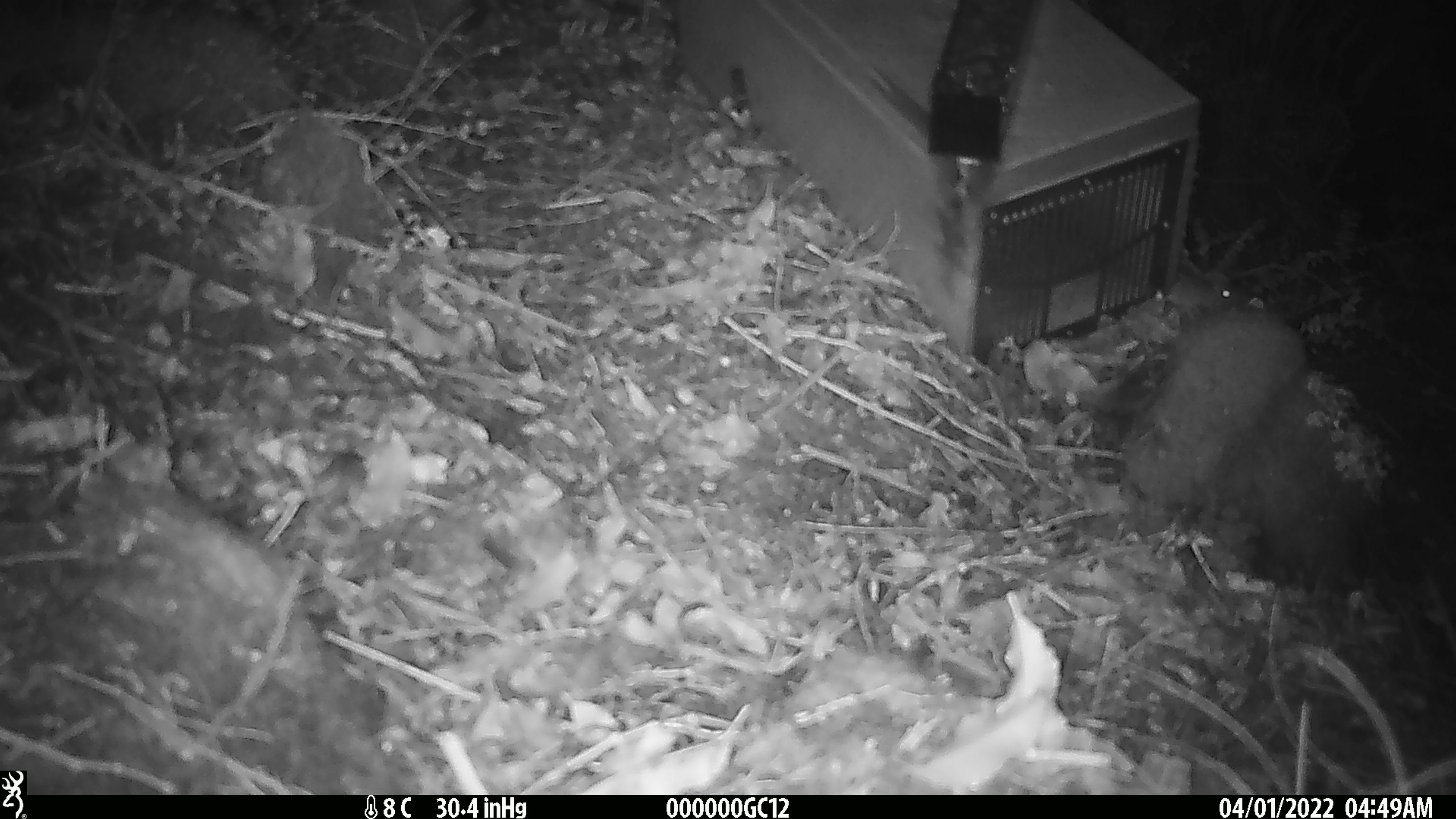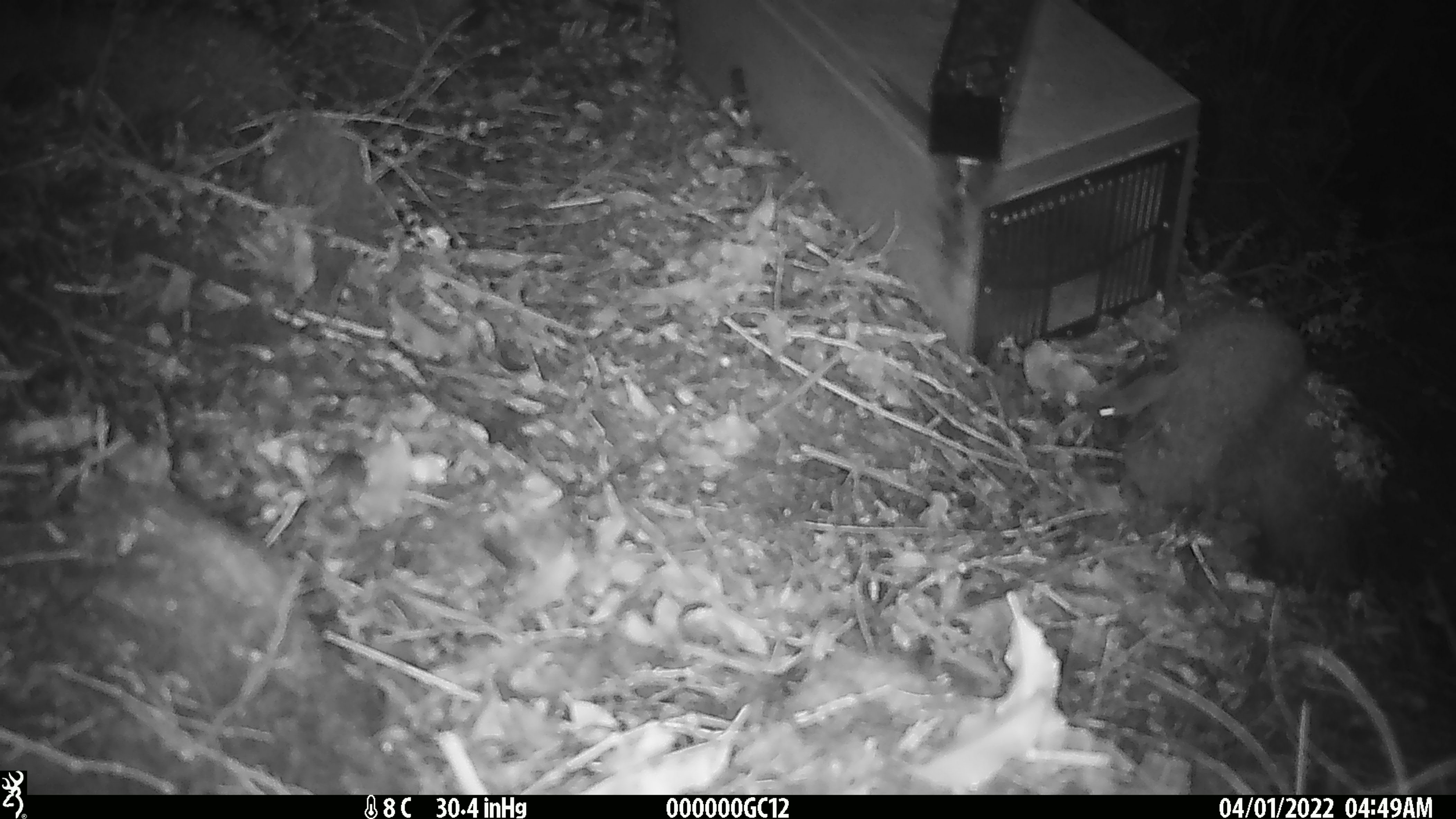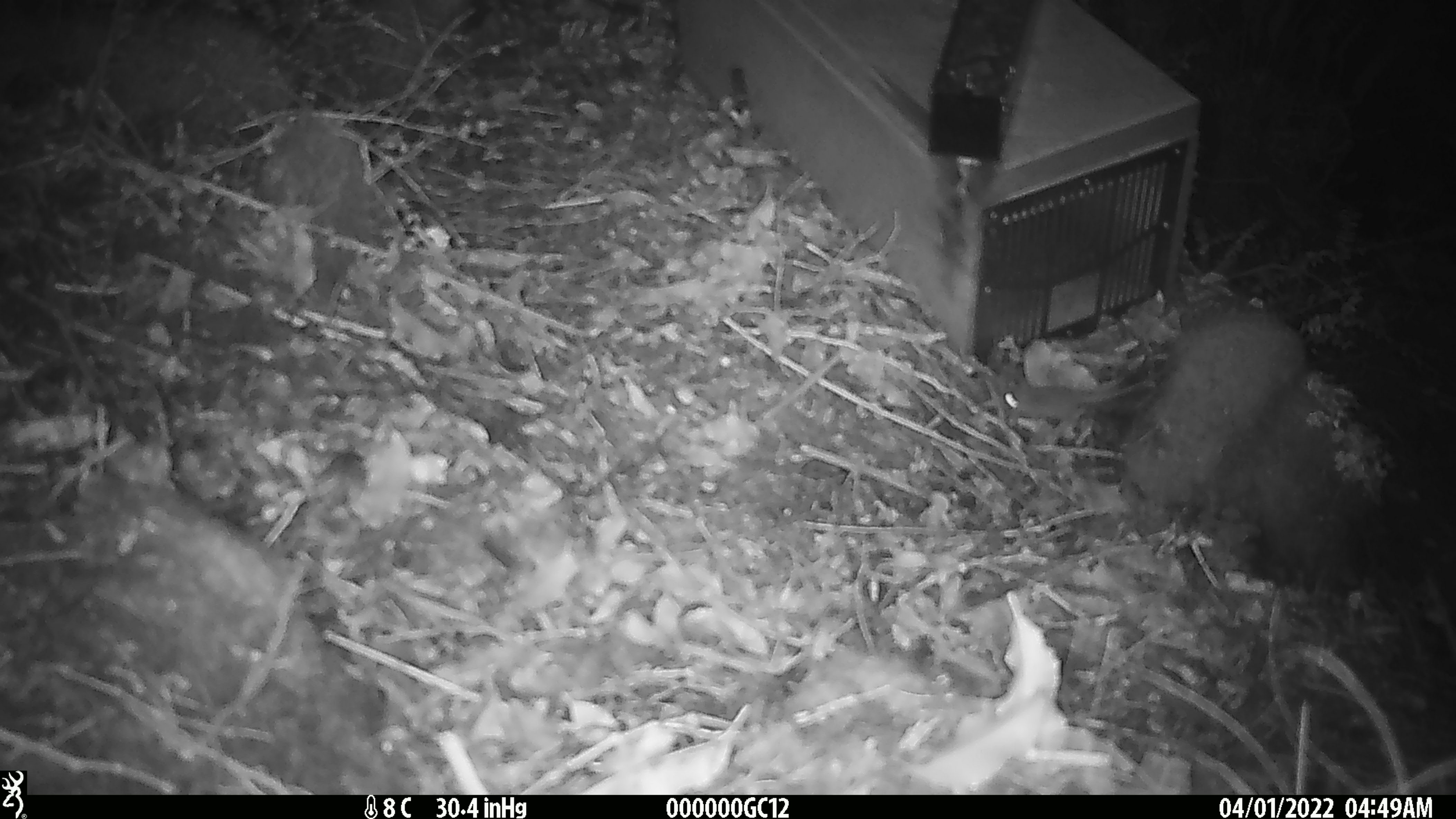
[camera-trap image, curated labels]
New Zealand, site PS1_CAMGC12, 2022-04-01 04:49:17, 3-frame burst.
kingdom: Animalia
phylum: Chordata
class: Mammalia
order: Rodentia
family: Muridae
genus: Mus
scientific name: Mus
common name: mouse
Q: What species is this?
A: Mouse (Mus).